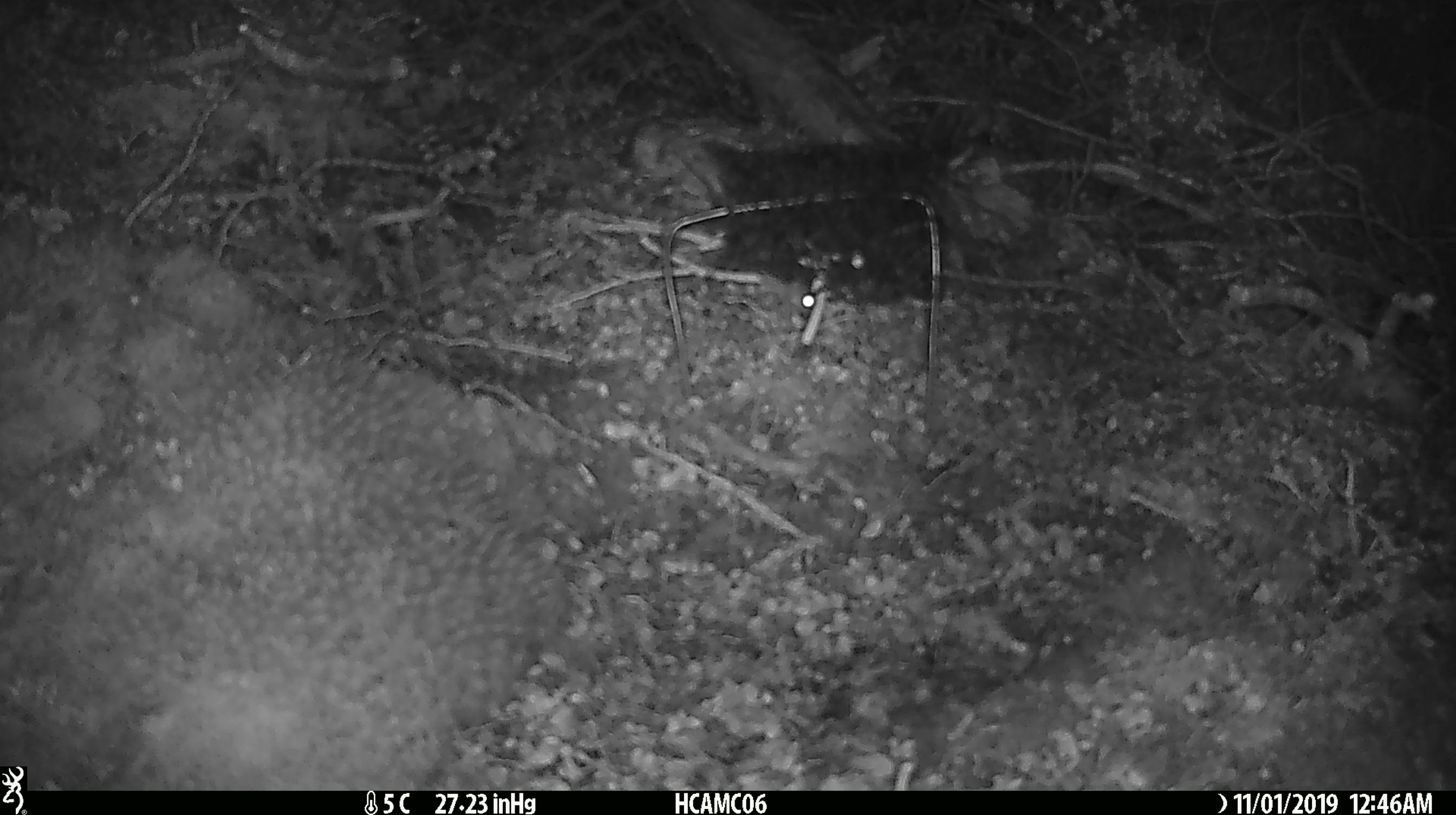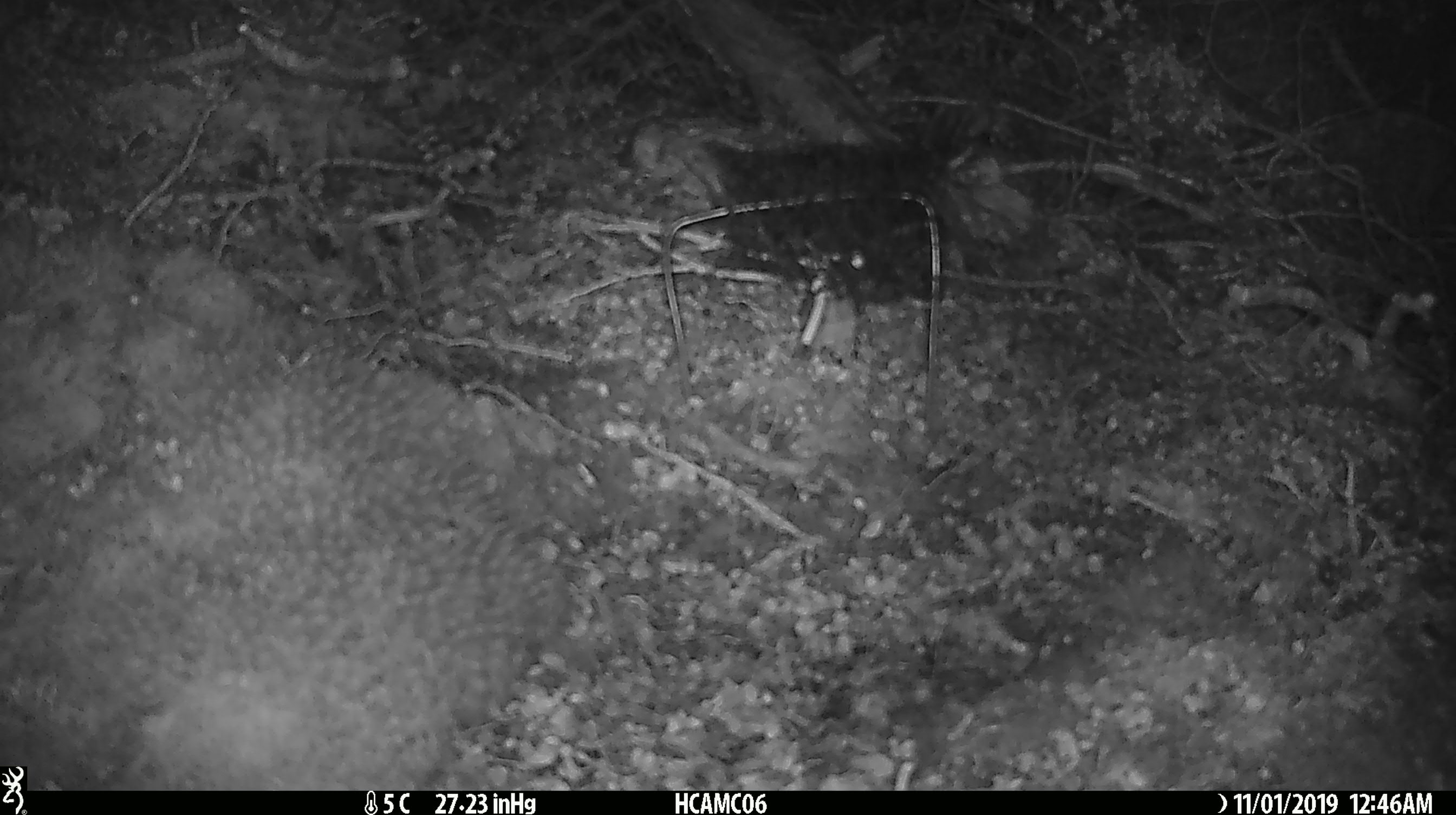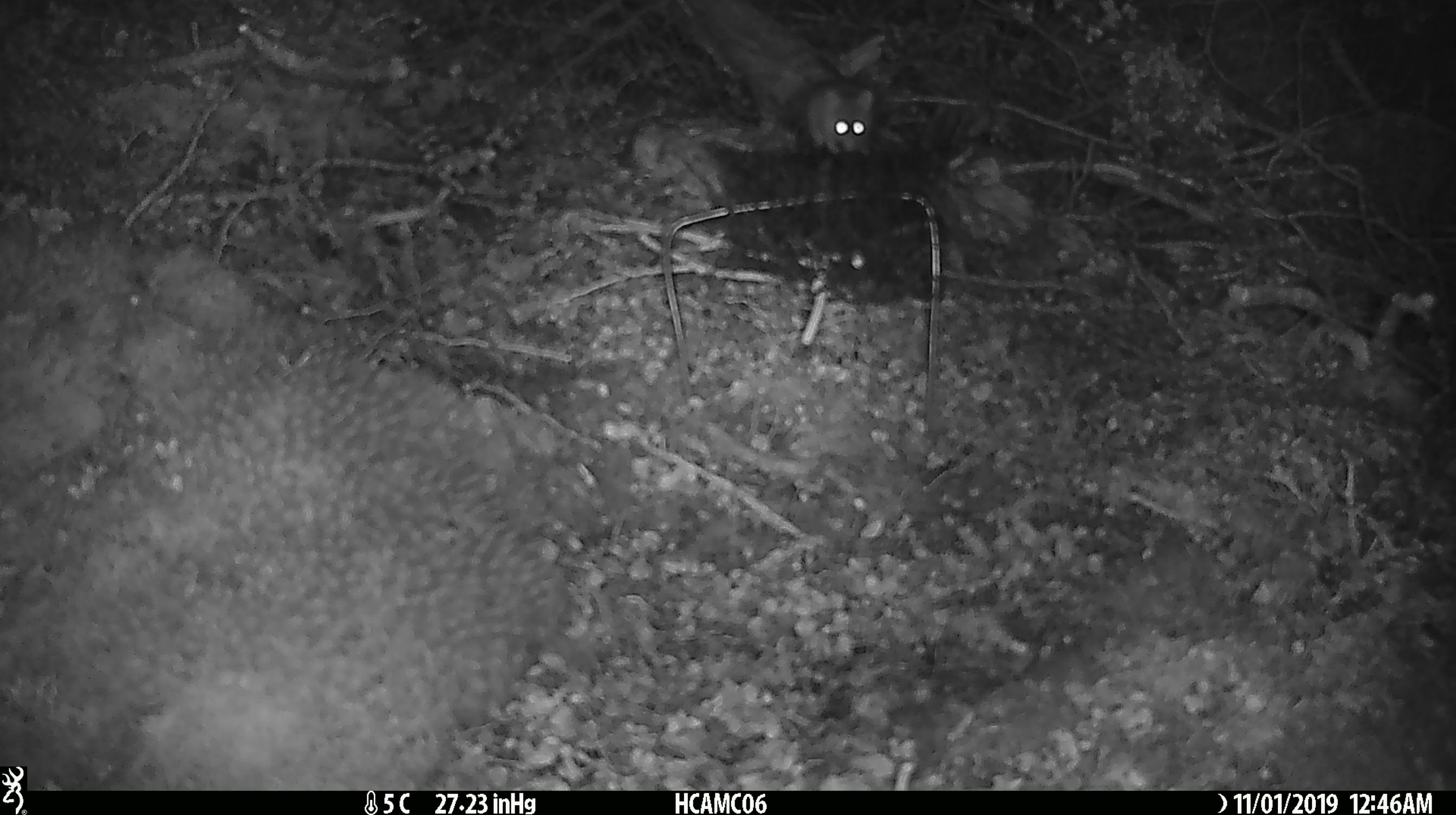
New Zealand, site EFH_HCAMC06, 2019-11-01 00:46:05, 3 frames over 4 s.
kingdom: Animalia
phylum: Chordata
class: Mammalia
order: Rodentia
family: Muridae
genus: Mus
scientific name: Mus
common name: mouse